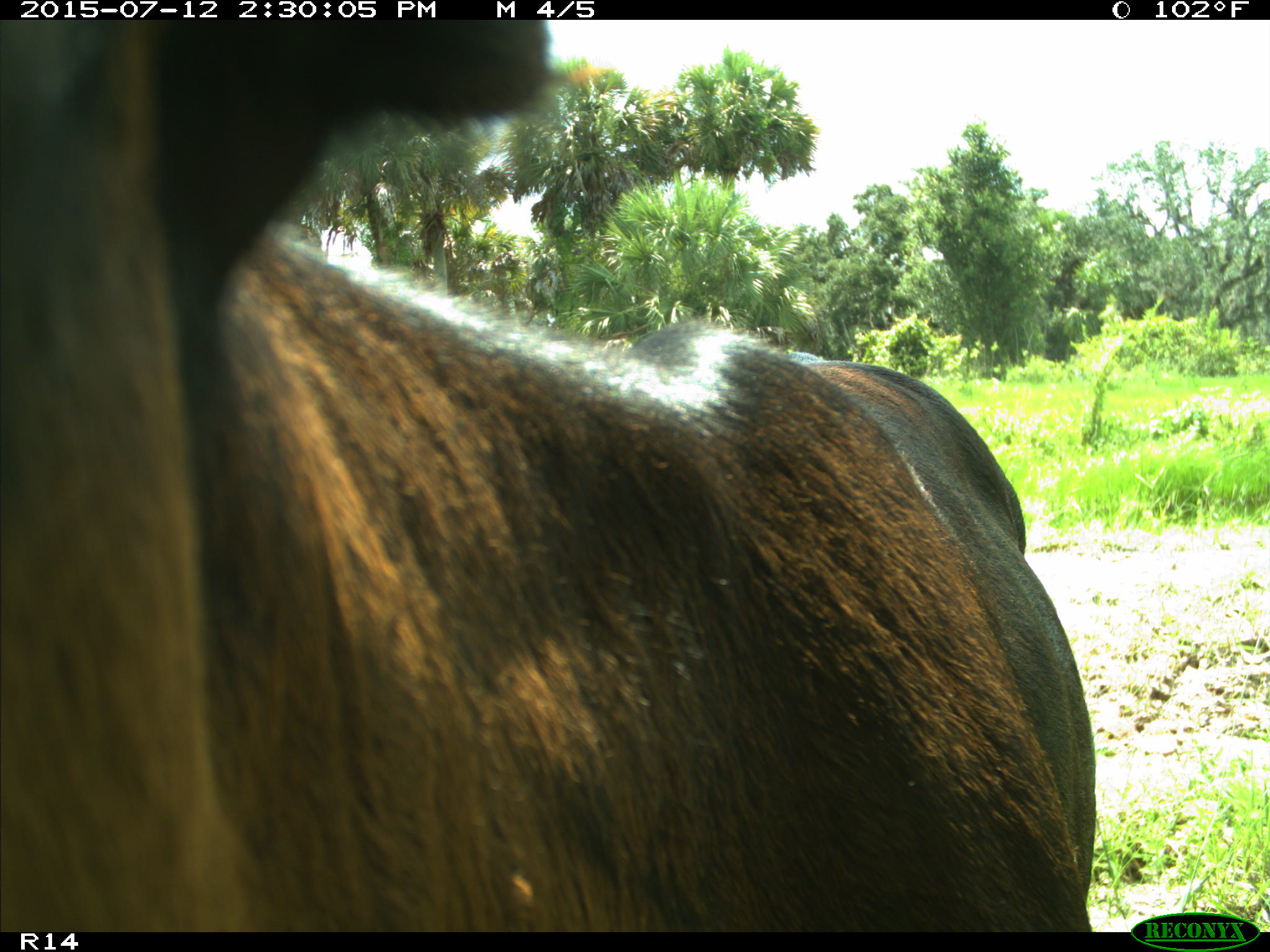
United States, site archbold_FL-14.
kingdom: Animalia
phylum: Chordata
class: Mammalia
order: Artiodactyla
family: Bovidae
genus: Bos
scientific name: Bos taurus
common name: domestic cow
Bos taurus (domestic cow).